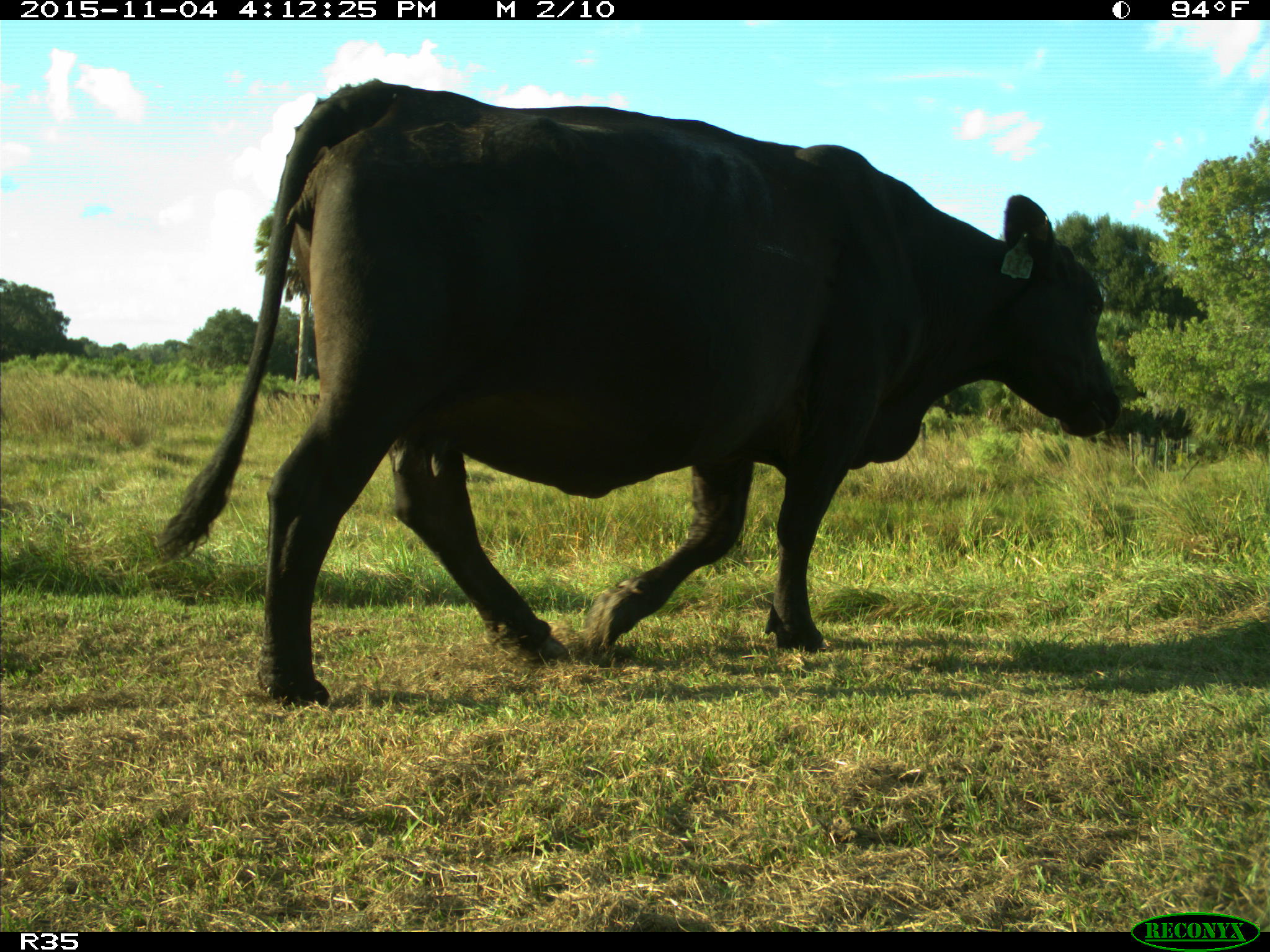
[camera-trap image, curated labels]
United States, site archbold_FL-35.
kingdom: Animalia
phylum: Chordata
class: Mammalia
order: Artiodactyla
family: Bovidae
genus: Bos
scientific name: Bos taurus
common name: domestic cow